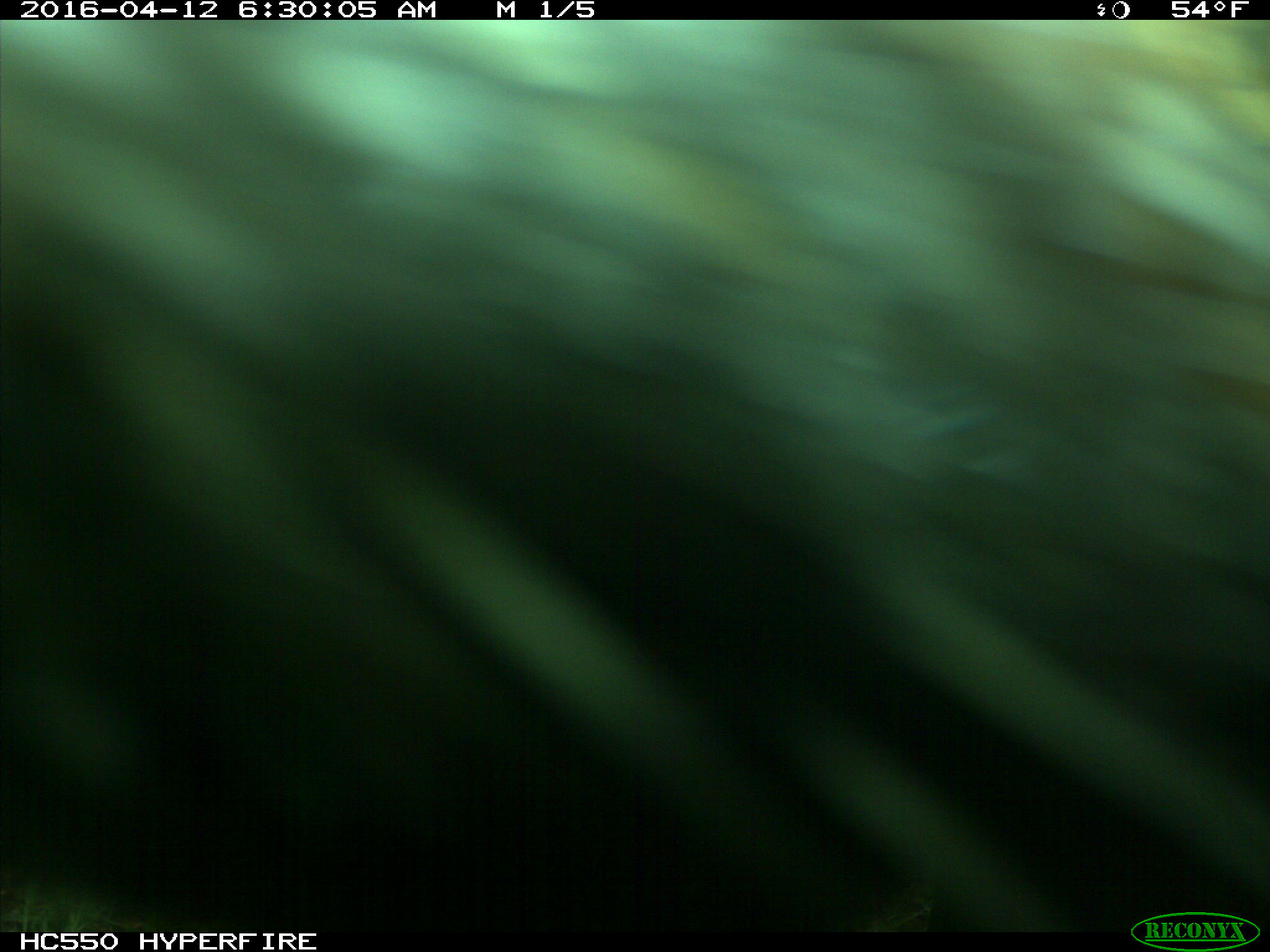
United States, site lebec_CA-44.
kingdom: Animalia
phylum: Chordata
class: Mammalia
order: Artiodactyla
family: Bovidae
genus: Bos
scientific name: Bos taurus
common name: domestic cow